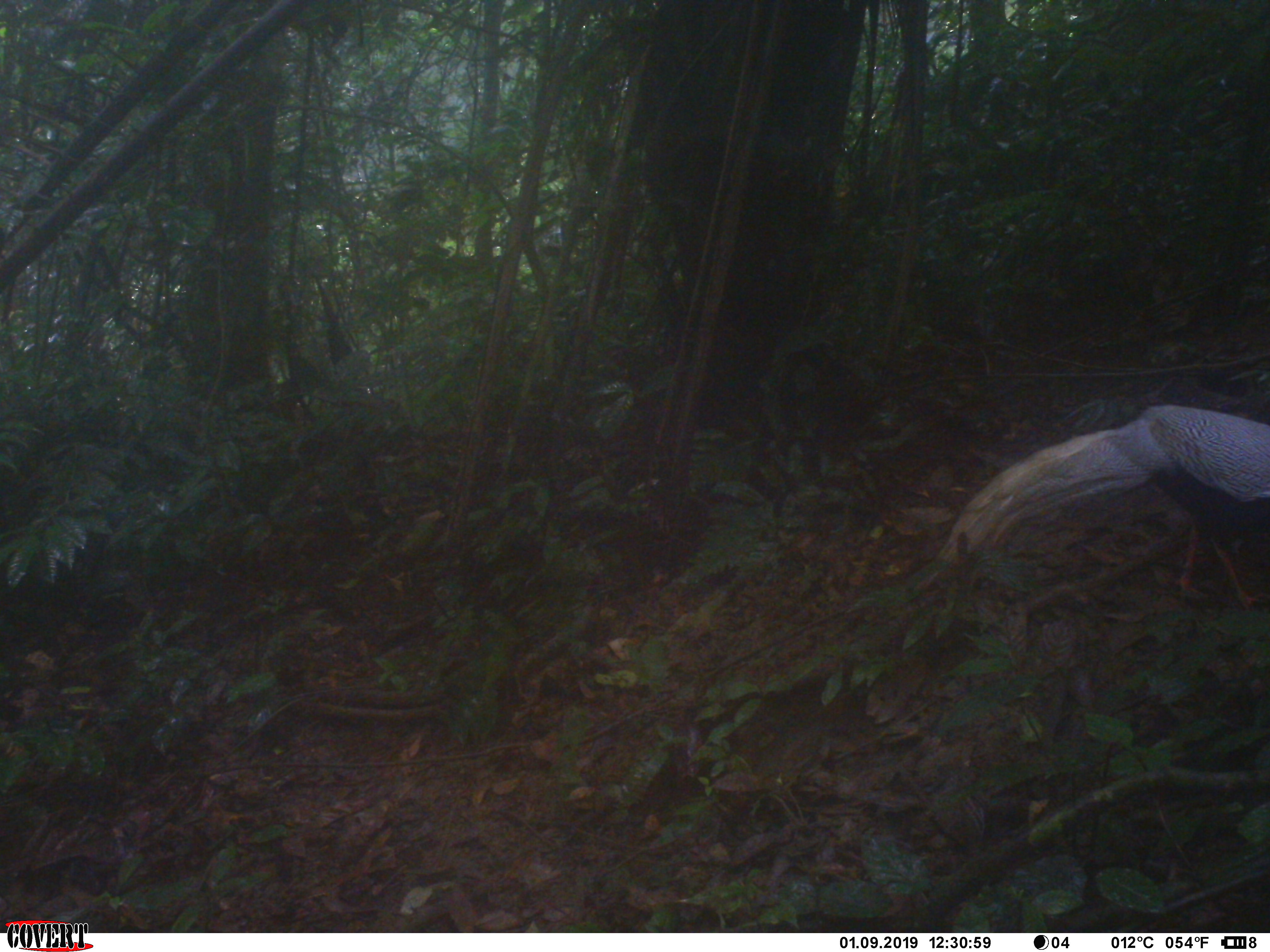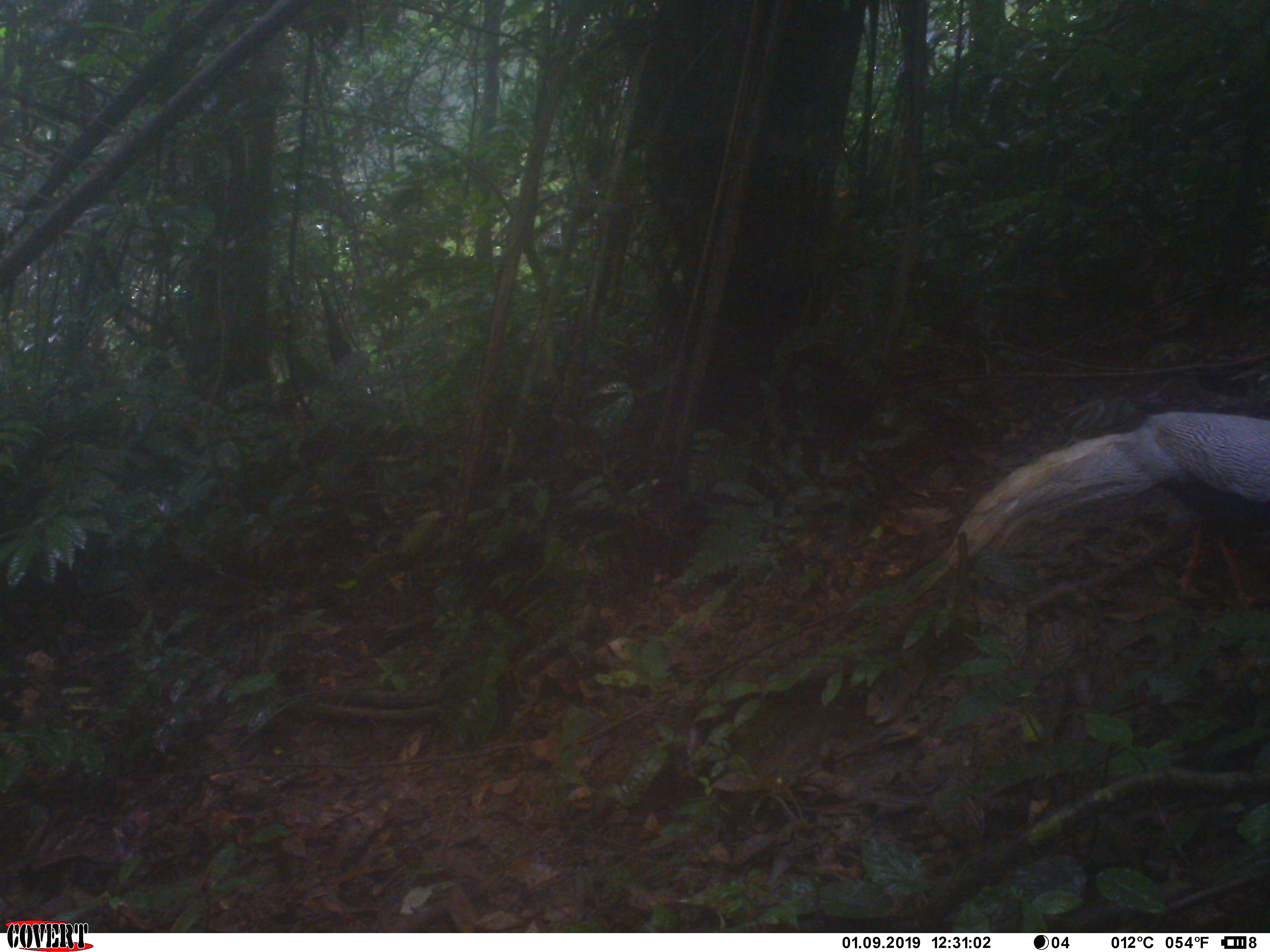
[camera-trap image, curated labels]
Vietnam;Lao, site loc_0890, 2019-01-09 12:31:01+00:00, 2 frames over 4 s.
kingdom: Animalia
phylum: Chordata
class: Aves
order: Galliformes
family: Phasianidae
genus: Lophura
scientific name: Lophura nycthemera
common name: silver pheasant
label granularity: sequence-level